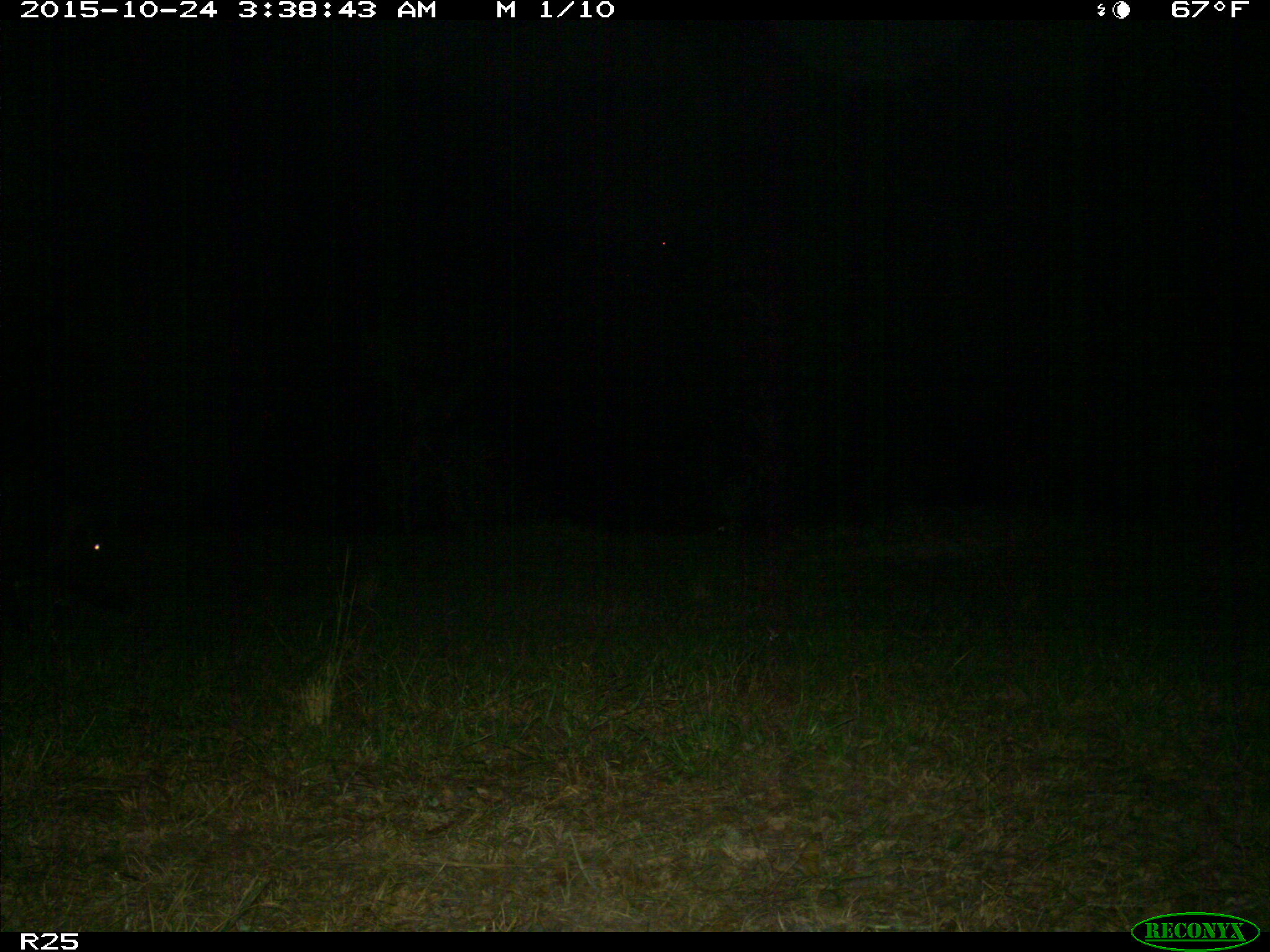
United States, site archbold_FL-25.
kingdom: Animalia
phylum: Chordata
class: Mammalia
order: Artiodactyla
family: Suidae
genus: Sus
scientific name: Sus scrofa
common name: wild boar